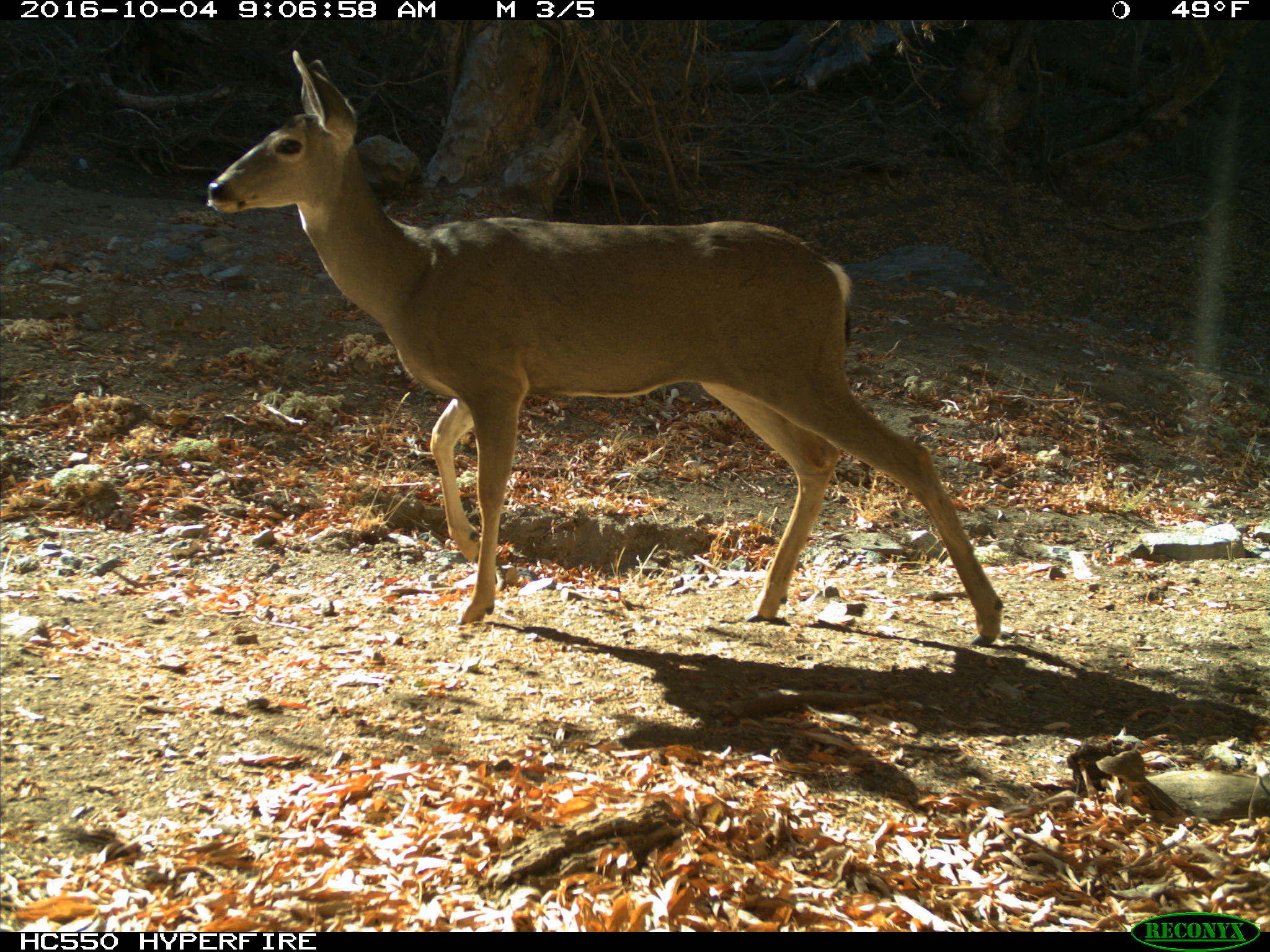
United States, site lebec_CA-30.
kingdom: Animalia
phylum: Chordata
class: Mammalia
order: Artiodactyla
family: Cervidae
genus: Odocoileus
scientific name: Odocoileus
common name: deer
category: unidentified deer